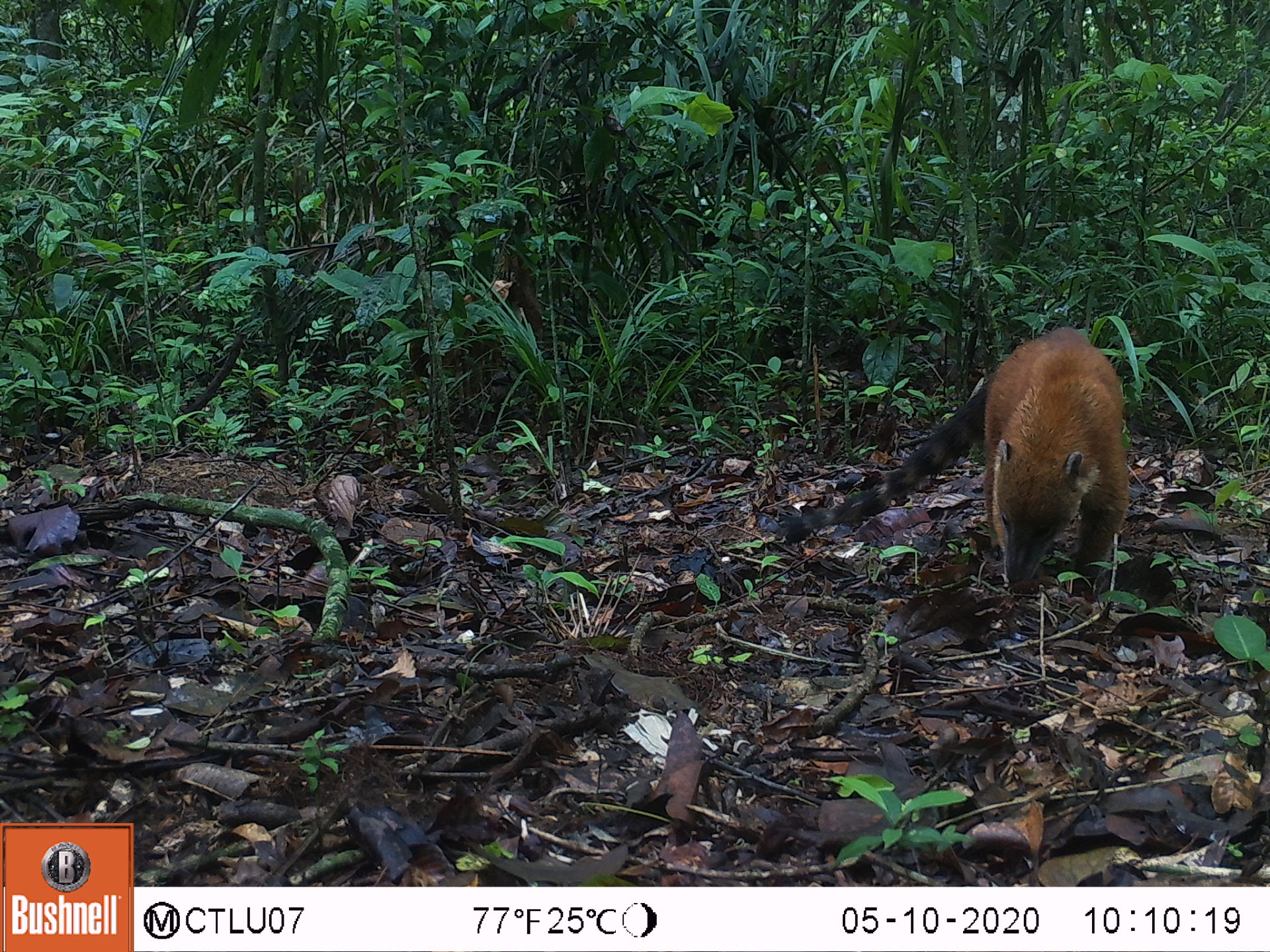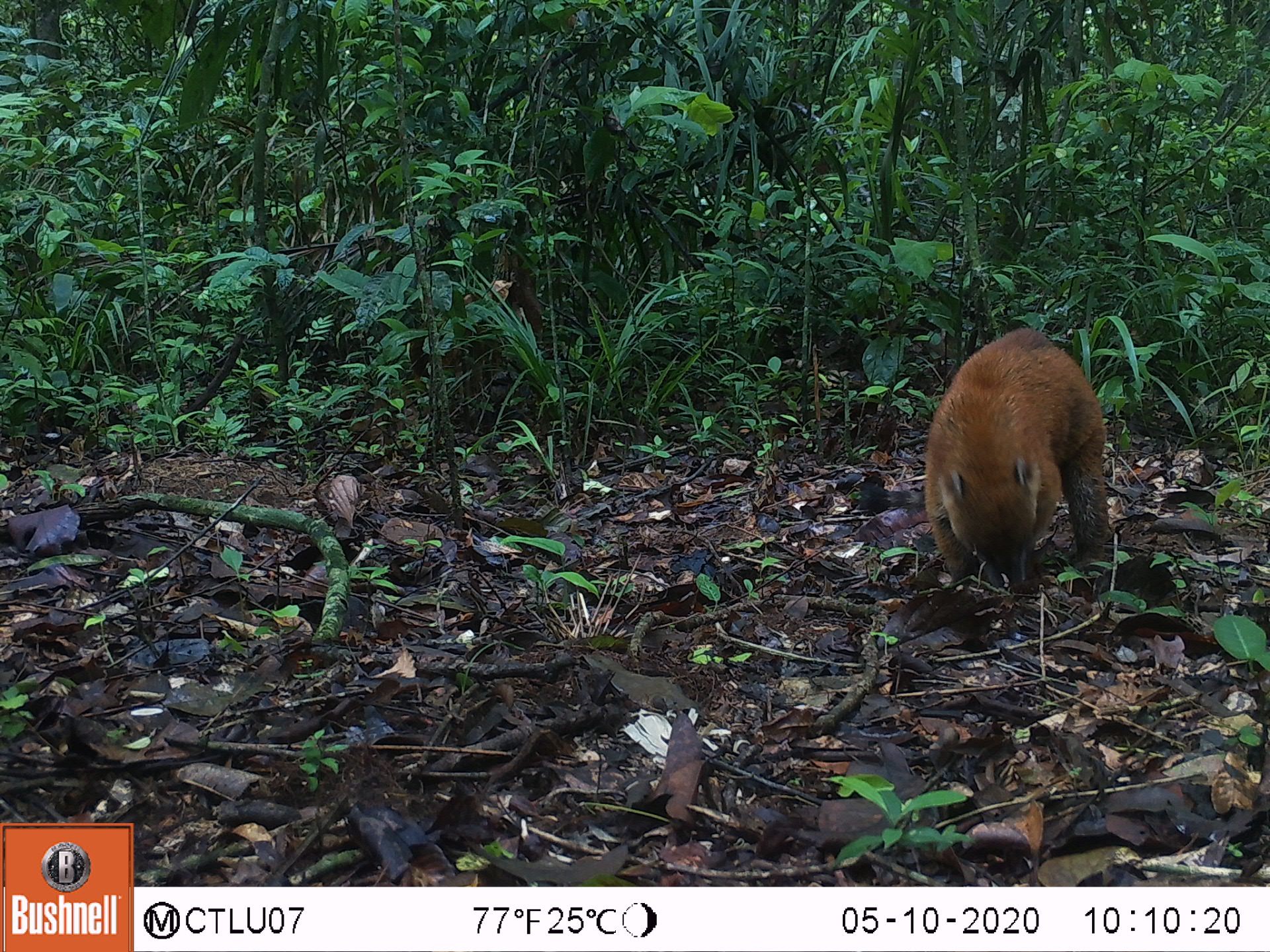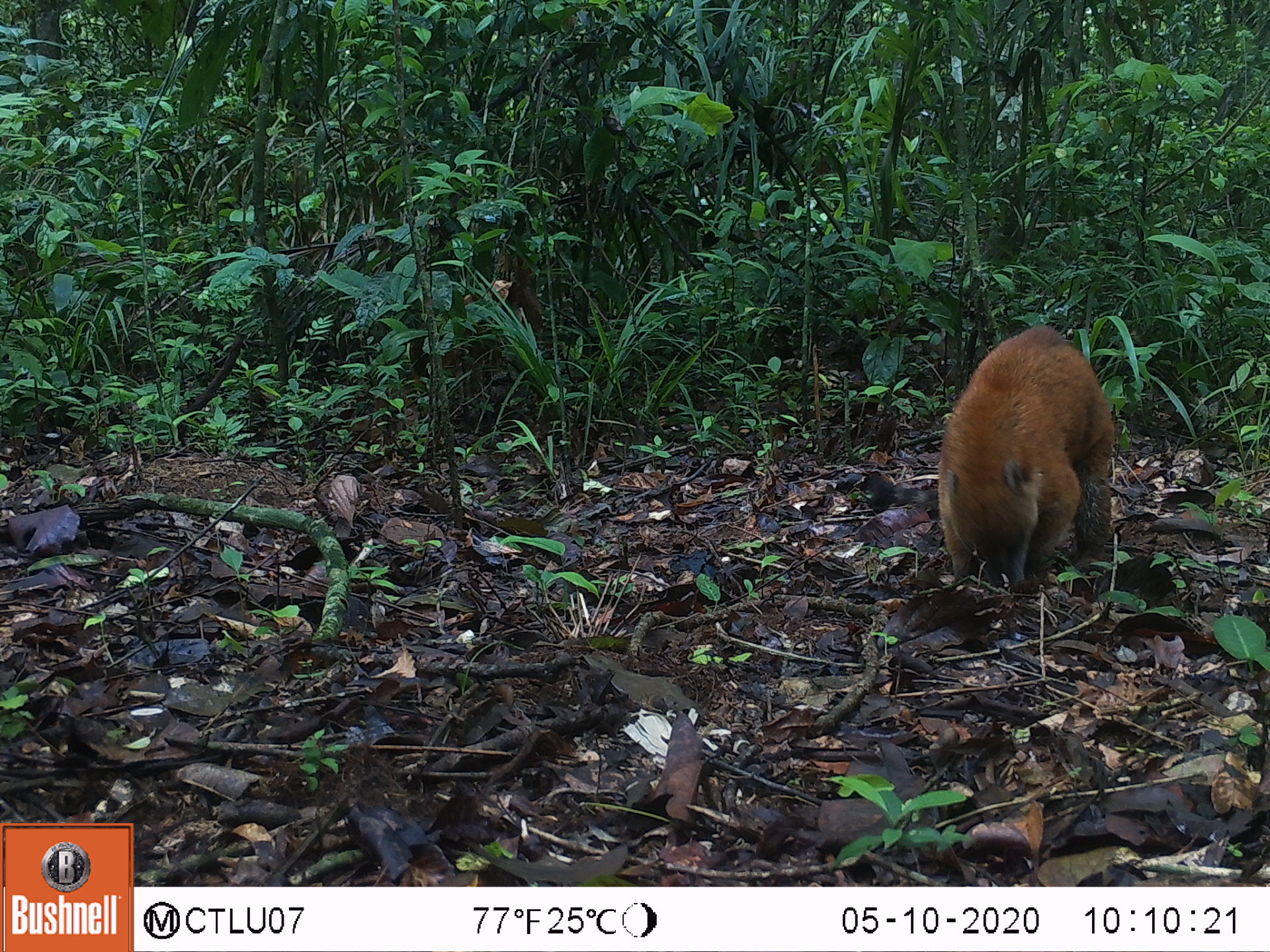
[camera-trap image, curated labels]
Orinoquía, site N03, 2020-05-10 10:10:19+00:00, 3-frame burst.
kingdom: Animalia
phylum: Chordata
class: Mammalia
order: Carnivora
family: Procyonidae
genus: Nasua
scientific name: Nasua nasua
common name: south american coati